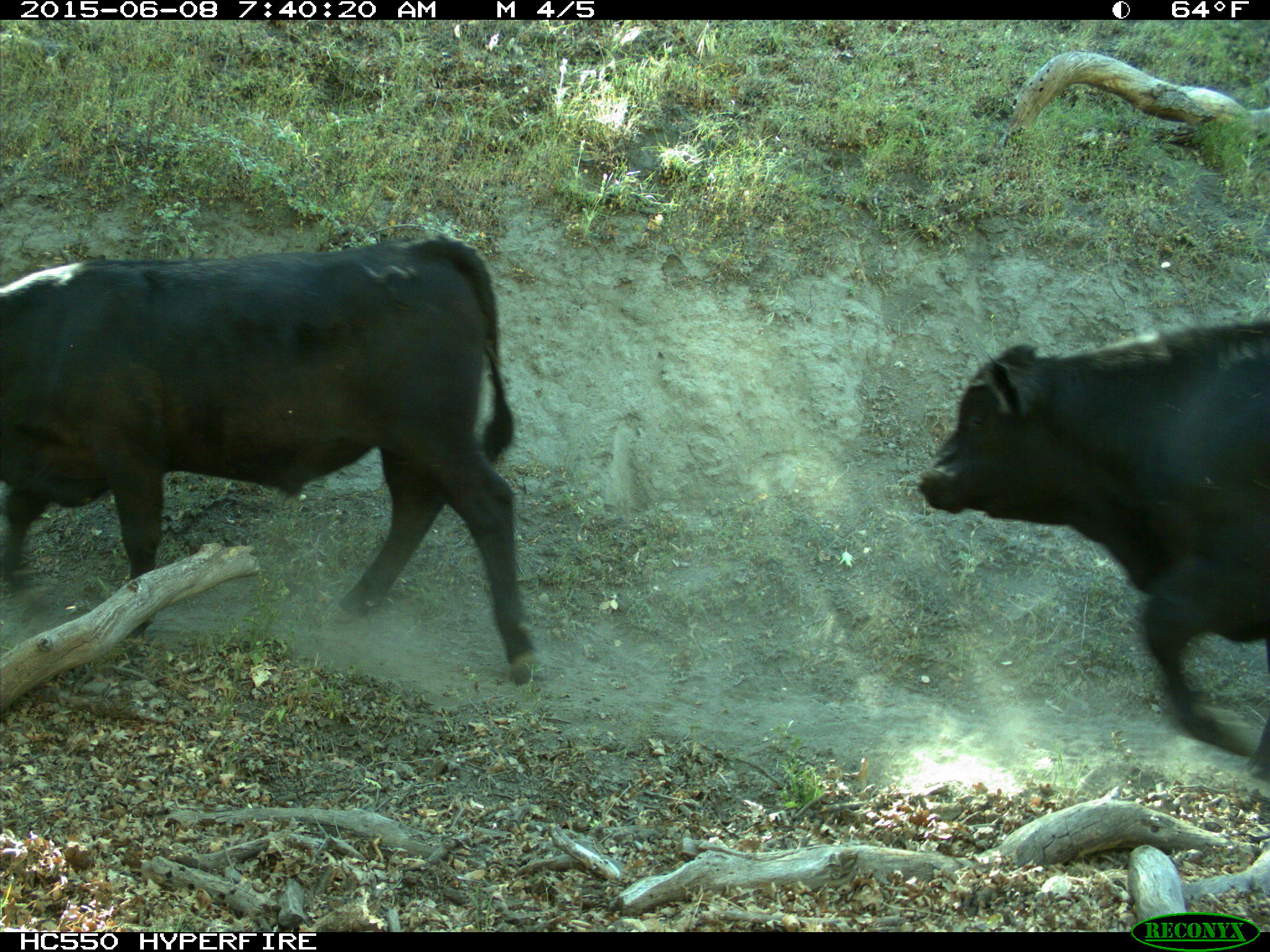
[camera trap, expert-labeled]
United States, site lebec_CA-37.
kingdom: Animalia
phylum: Chordata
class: Mammalia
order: Artiodactyla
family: Bovidae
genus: Bos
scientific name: Bos taurus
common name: domestic cow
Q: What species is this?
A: Bos taurus (domestic cow).